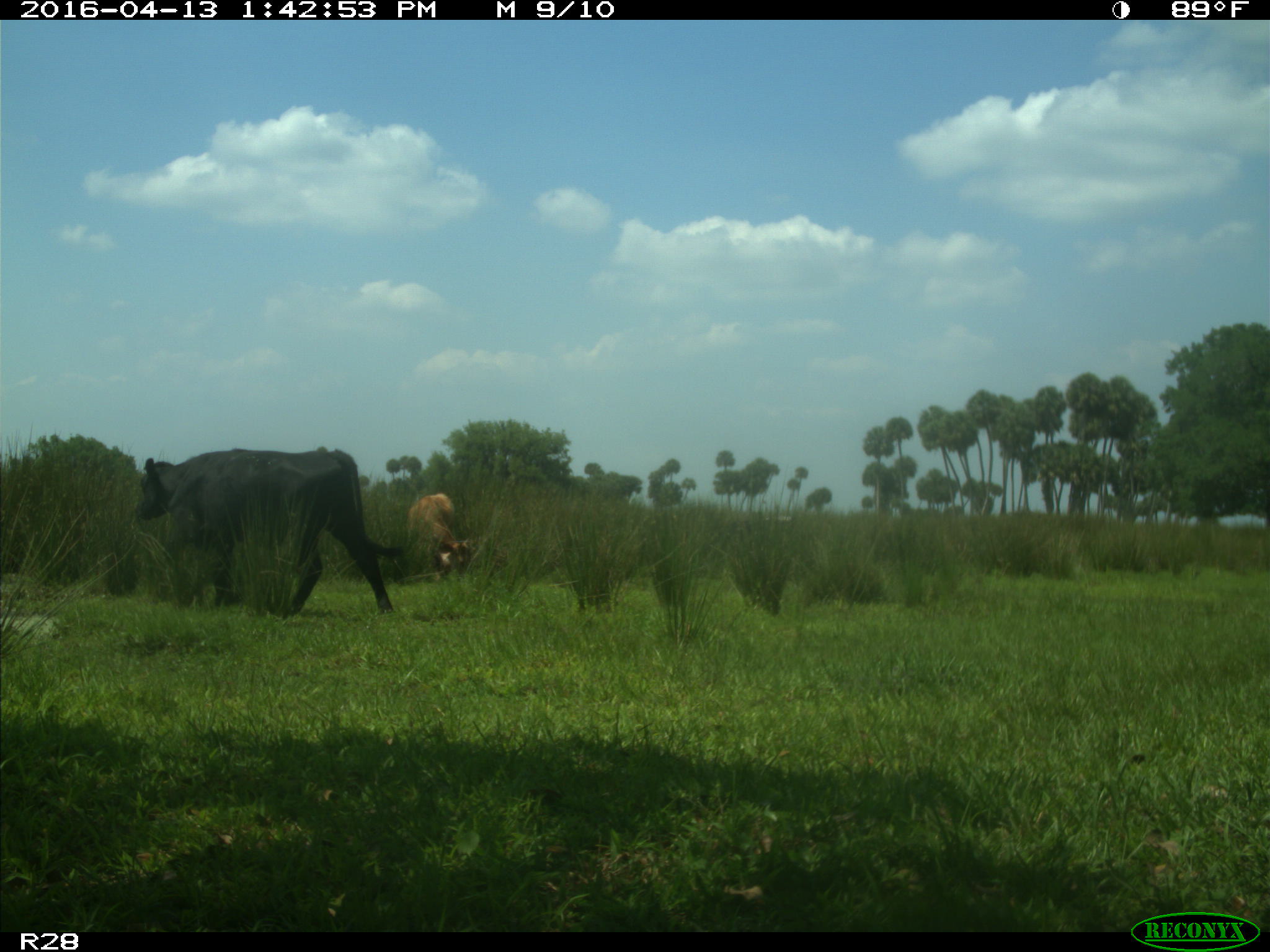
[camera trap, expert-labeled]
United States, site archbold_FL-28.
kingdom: Animalia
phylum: Chordata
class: Mammalia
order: Artiodactyla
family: Bovidae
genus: Bos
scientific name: Bos taurus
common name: domestic cow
Bos taurus (domestic cow).